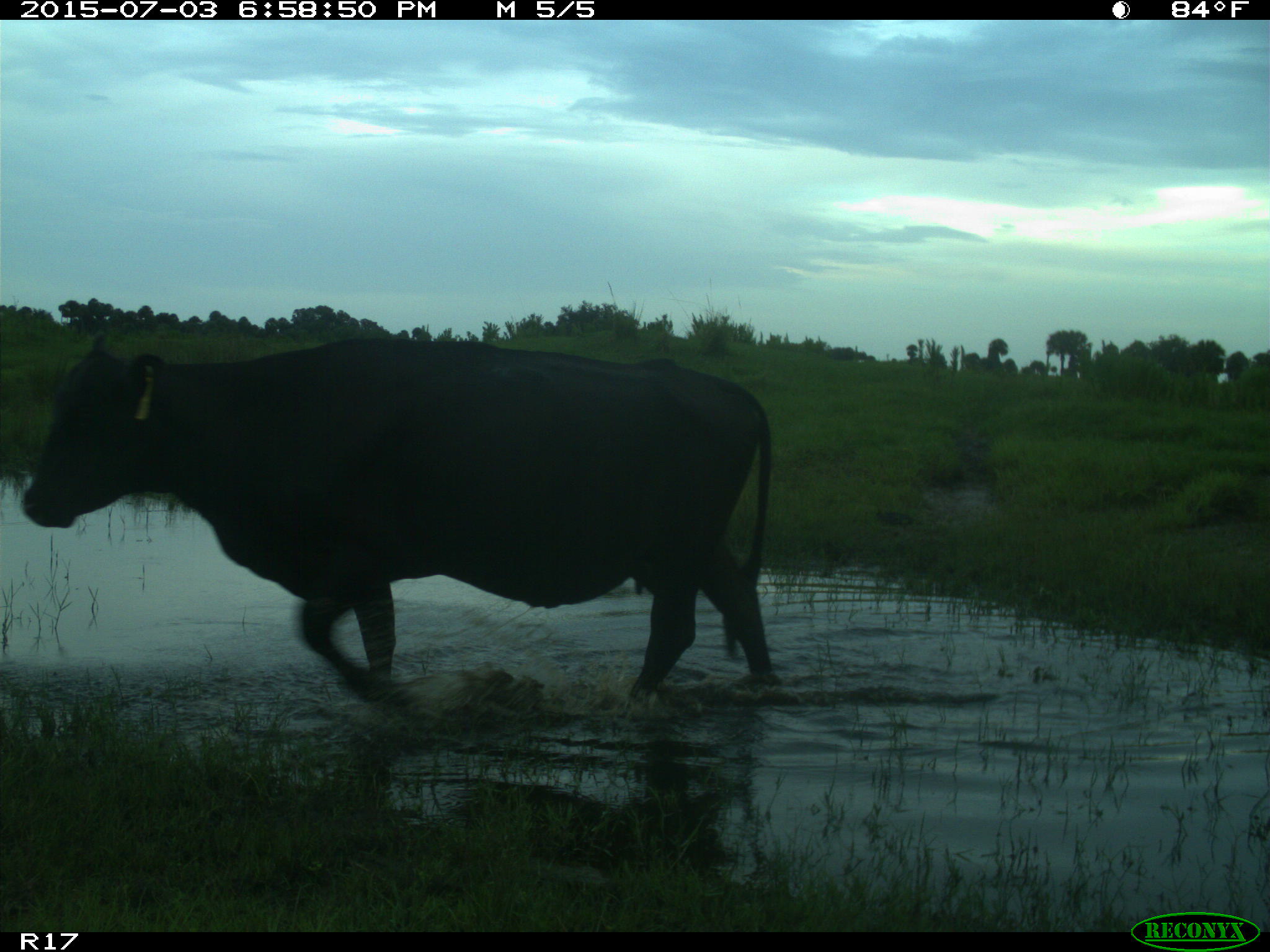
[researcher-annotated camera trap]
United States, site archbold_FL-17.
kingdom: Animalia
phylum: Chordata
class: Mammalia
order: Artiodactyla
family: Bovidae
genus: Bos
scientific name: Bos taurus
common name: domestic cow